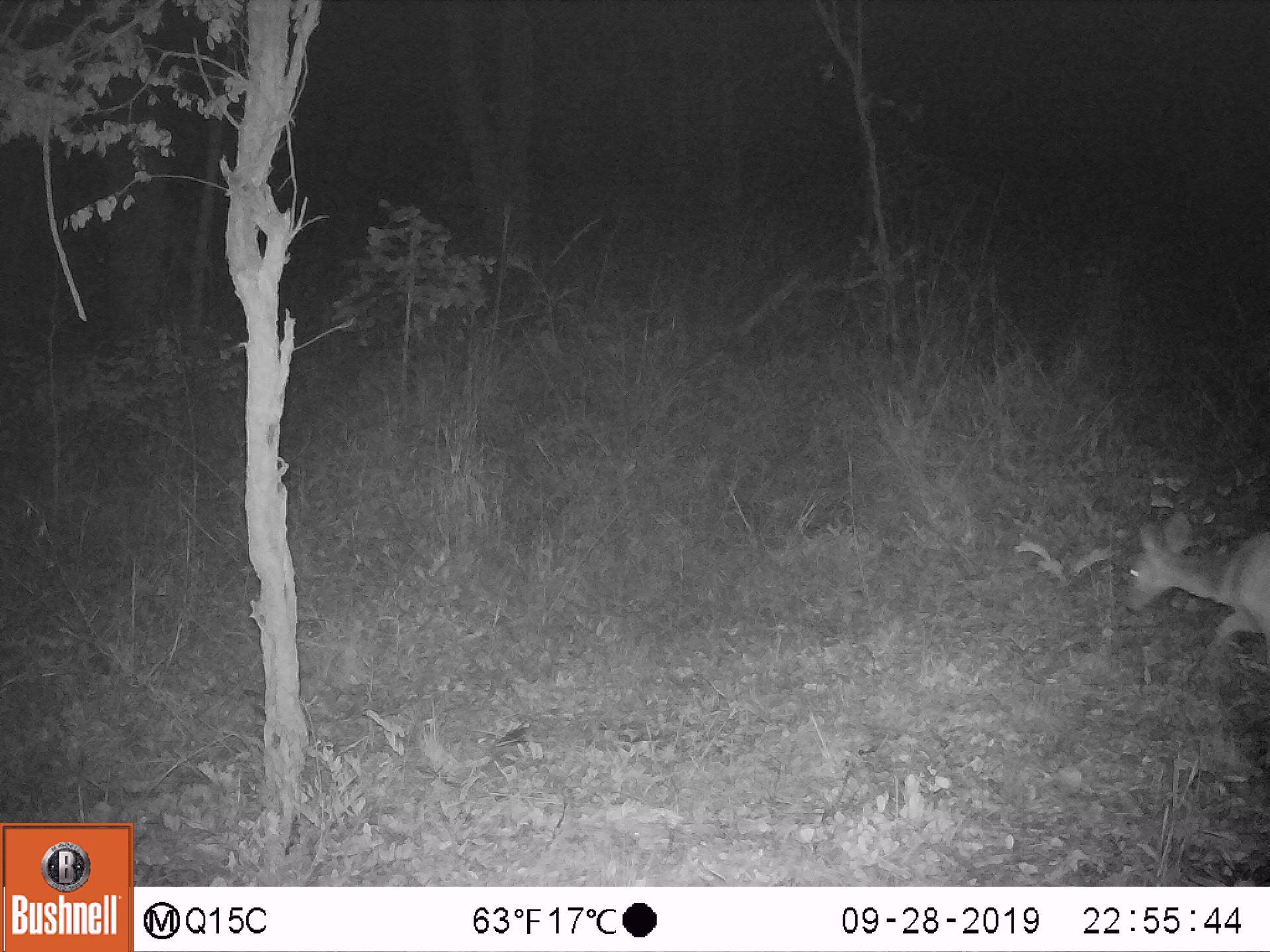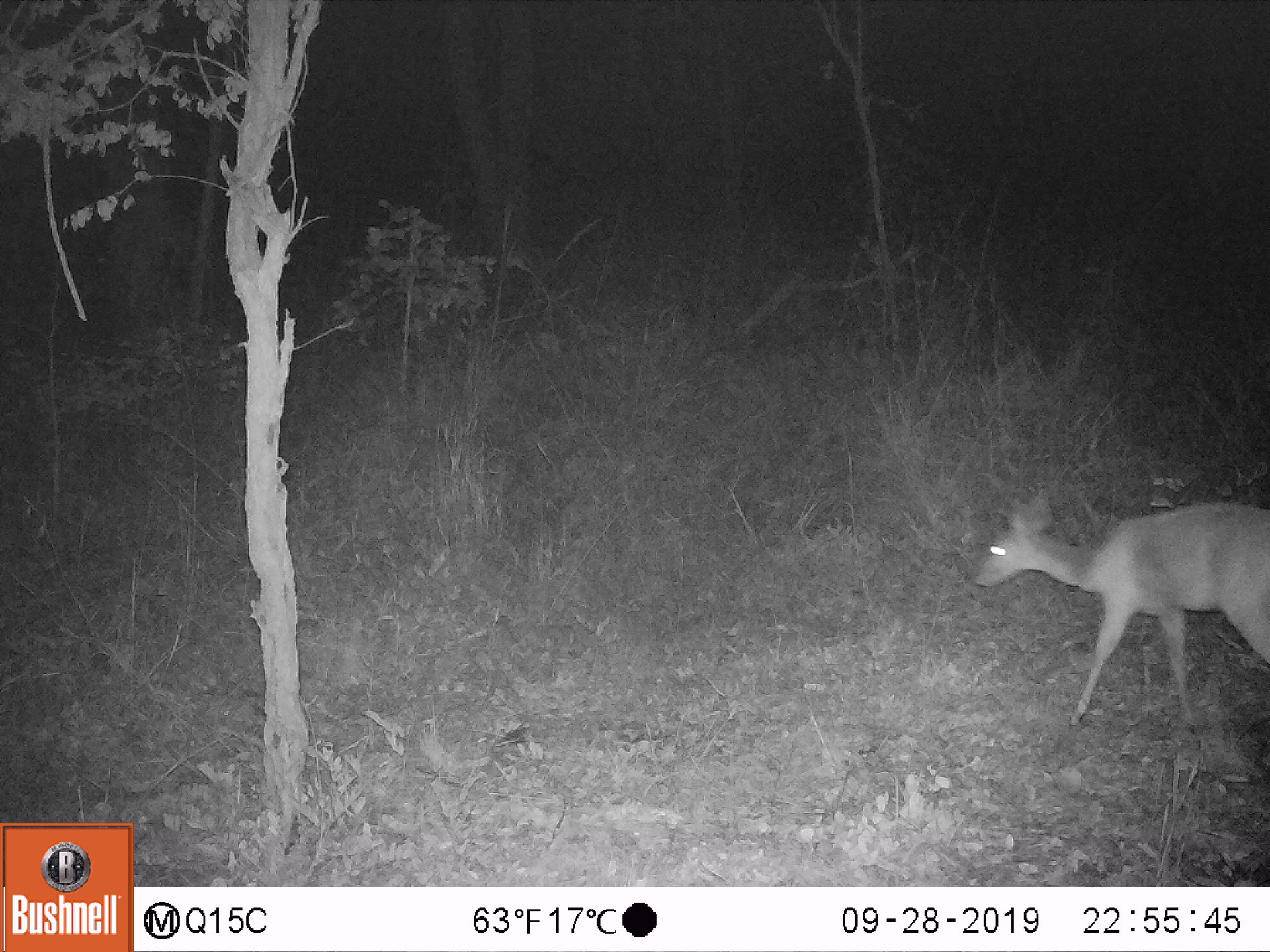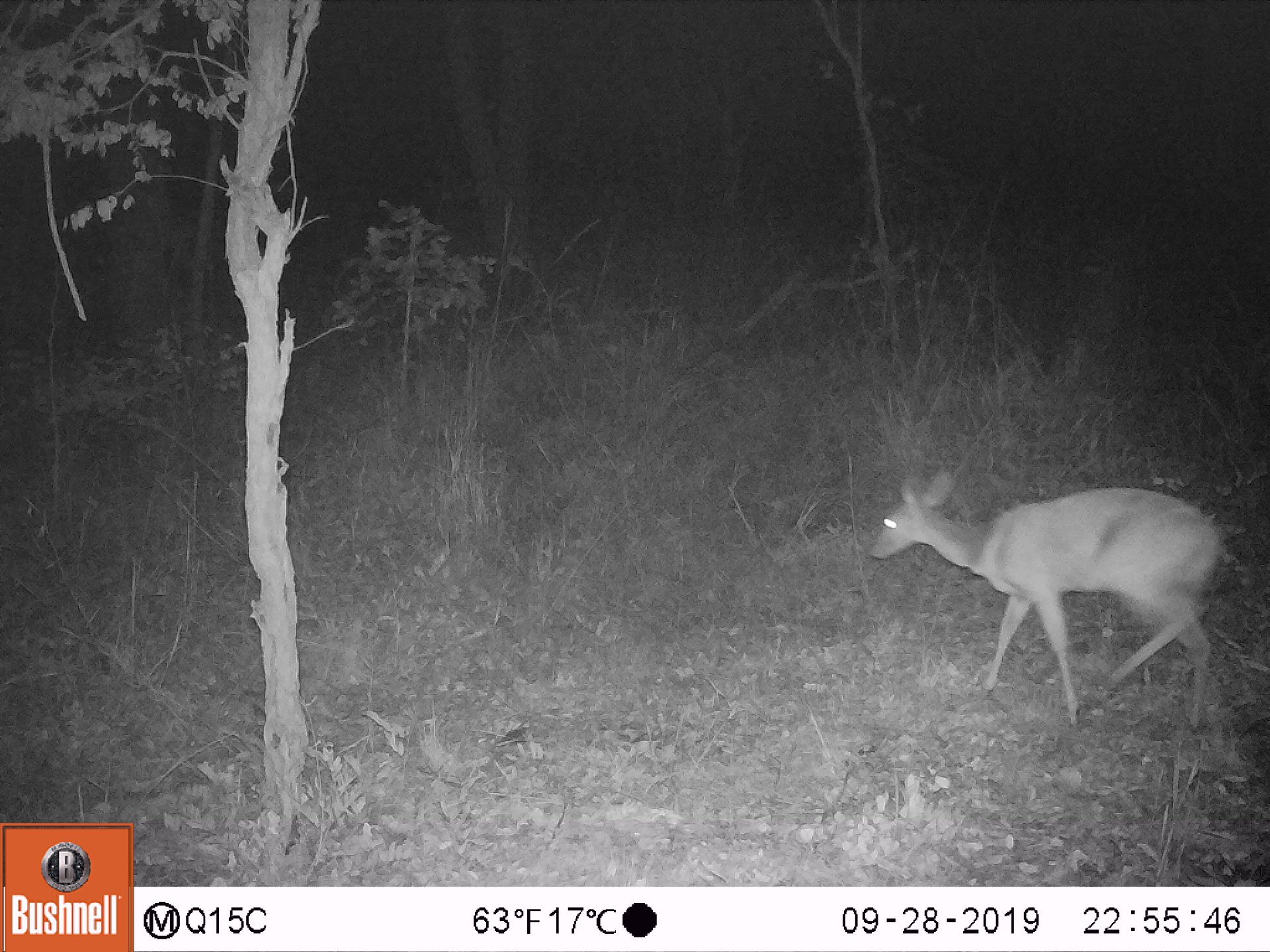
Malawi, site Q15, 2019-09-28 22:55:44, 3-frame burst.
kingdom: Animalia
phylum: Chordata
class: Mammalia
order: Artiodactyla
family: Bovidae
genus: Tragelaphus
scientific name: Tragelaphus sylvaticus sylvaticus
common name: cape bushbuck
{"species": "cape bushbuck (Tragelaphus sylvaticus sylvaticus)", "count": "1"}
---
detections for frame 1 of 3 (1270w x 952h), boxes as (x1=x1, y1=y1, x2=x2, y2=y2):
cape bushbuck: (x1=1113, y1=506, x2=1264, y2=656)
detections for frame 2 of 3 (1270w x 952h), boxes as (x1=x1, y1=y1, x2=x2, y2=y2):
cape bushbuck: (x1=960, y1=481, x2=1263, y2=733)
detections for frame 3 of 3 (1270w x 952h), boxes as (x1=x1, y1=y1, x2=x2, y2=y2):
cape bushbuck: (x1=863, y1=462, x2=1224, y2=731)